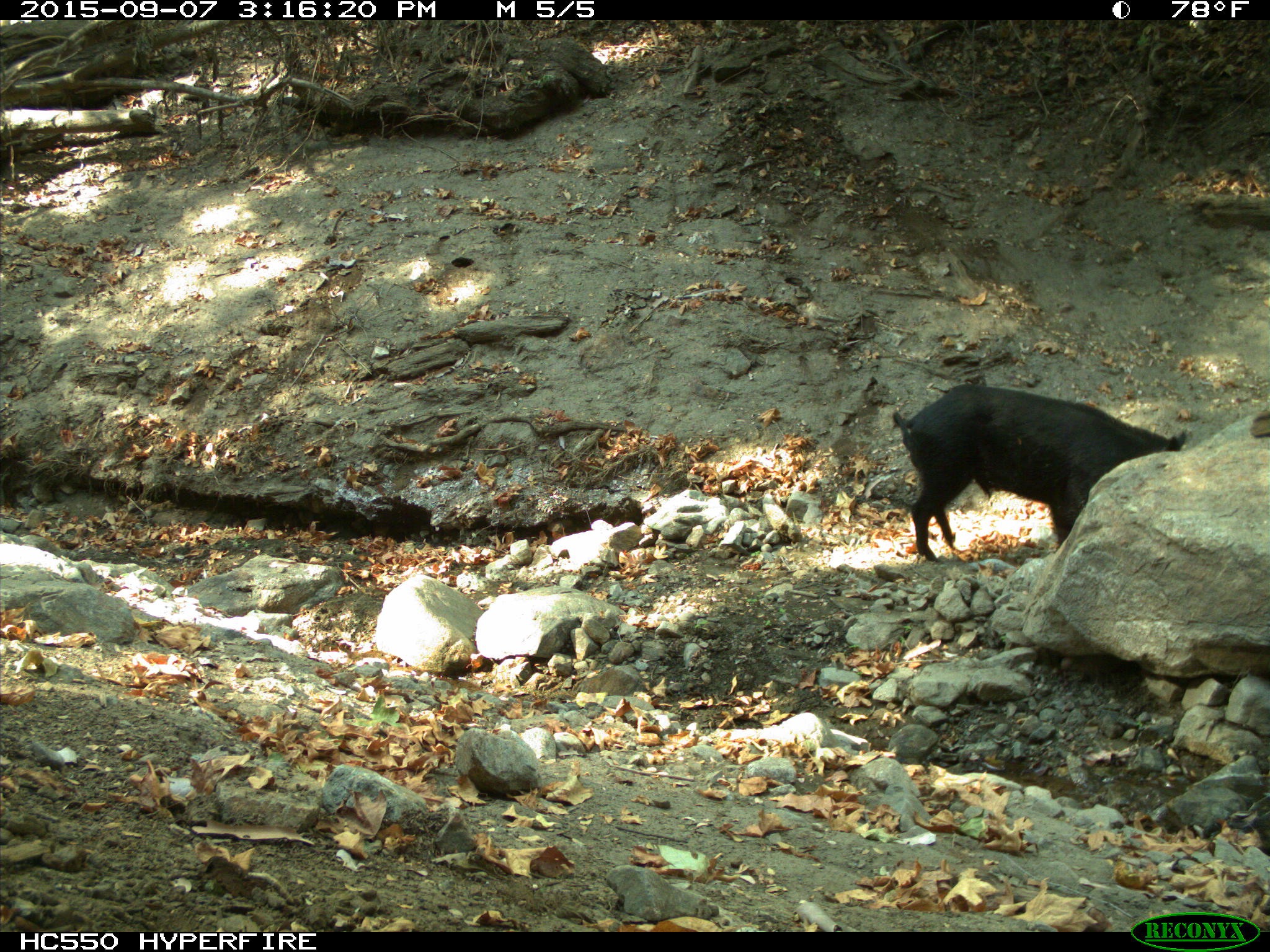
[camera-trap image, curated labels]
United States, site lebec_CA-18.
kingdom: Animalia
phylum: Chordata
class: Mammalia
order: Artiodactyla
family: Suidae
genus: Sus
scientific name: Sus scrofa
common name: wild boar